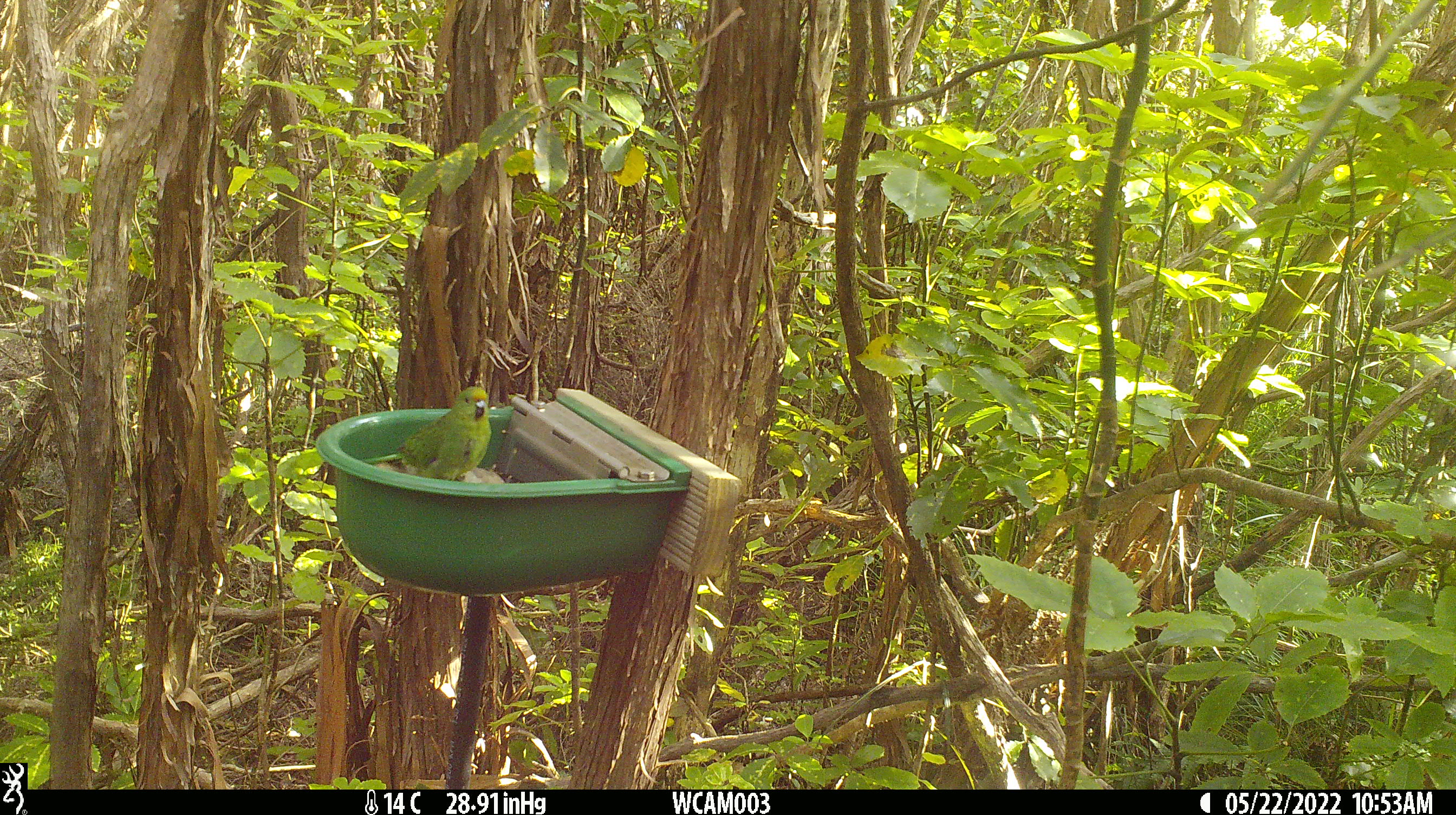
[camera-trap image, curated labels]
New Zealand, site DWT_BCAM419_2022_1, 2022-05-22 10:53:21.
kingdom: Animalia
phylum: Chordata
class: Aves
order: Psittaciformes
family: Psittaculidae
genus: Cyanoramphus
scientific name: Cyanoramphus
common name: parakeet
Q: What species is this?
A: Parakeet (Cyanoramphus).